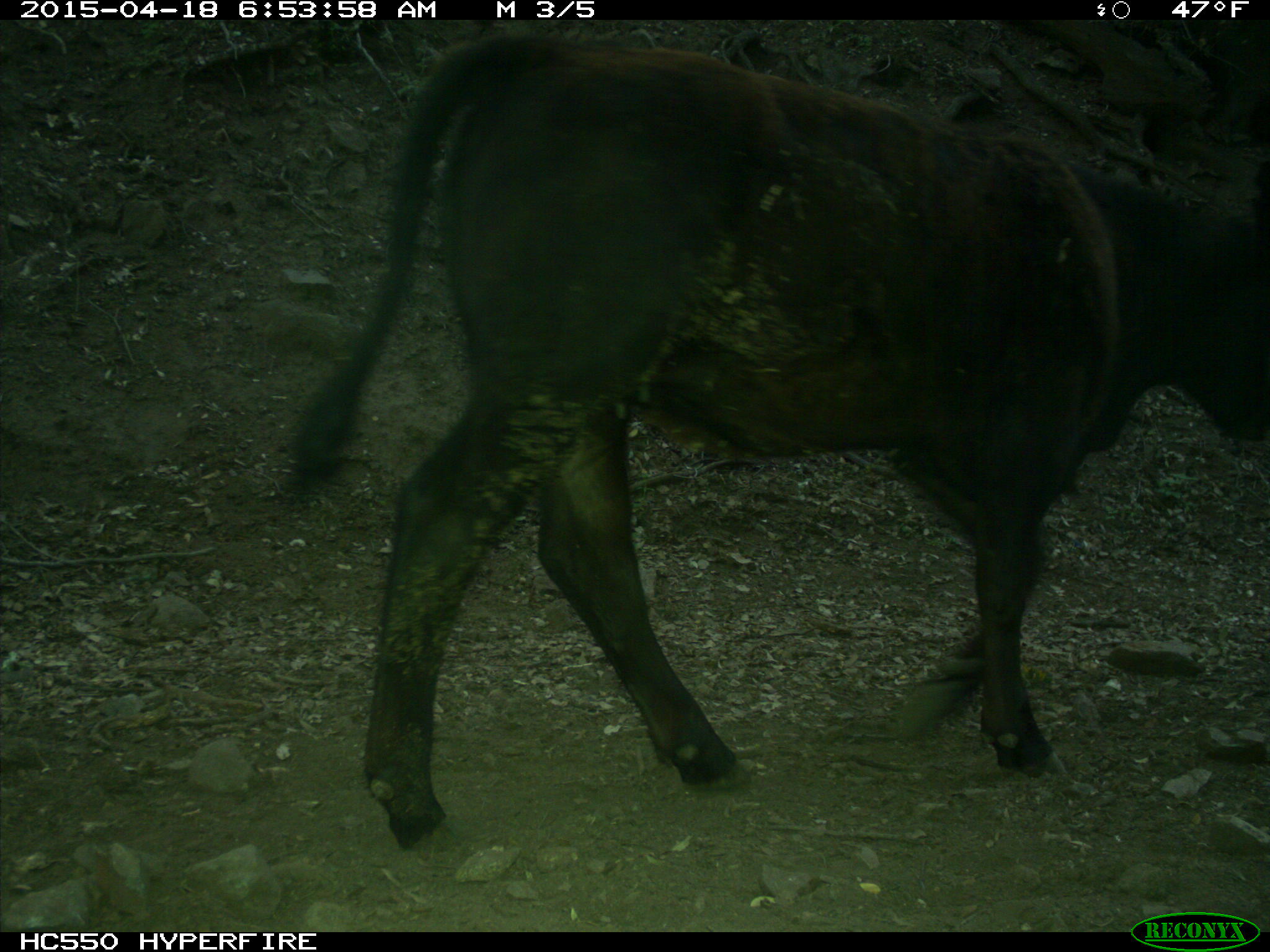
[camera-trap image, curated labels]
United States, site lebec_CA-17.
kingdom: Animalia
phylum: Chordata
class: Mammalia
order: Artiodactyla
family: Bovidae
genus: Bos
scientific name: Bos taurus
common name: domestic cow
Bos taurus (domestic cow).